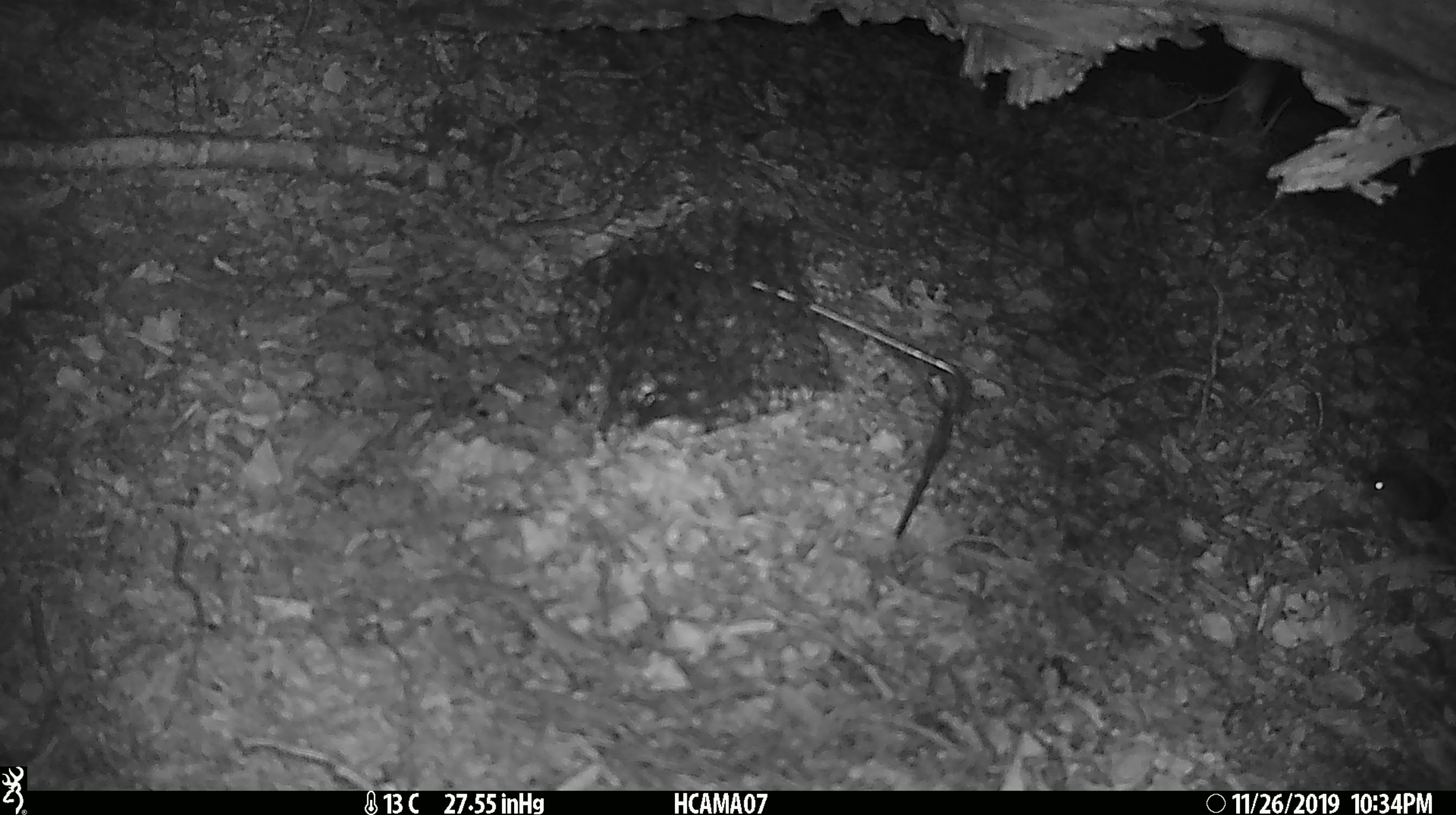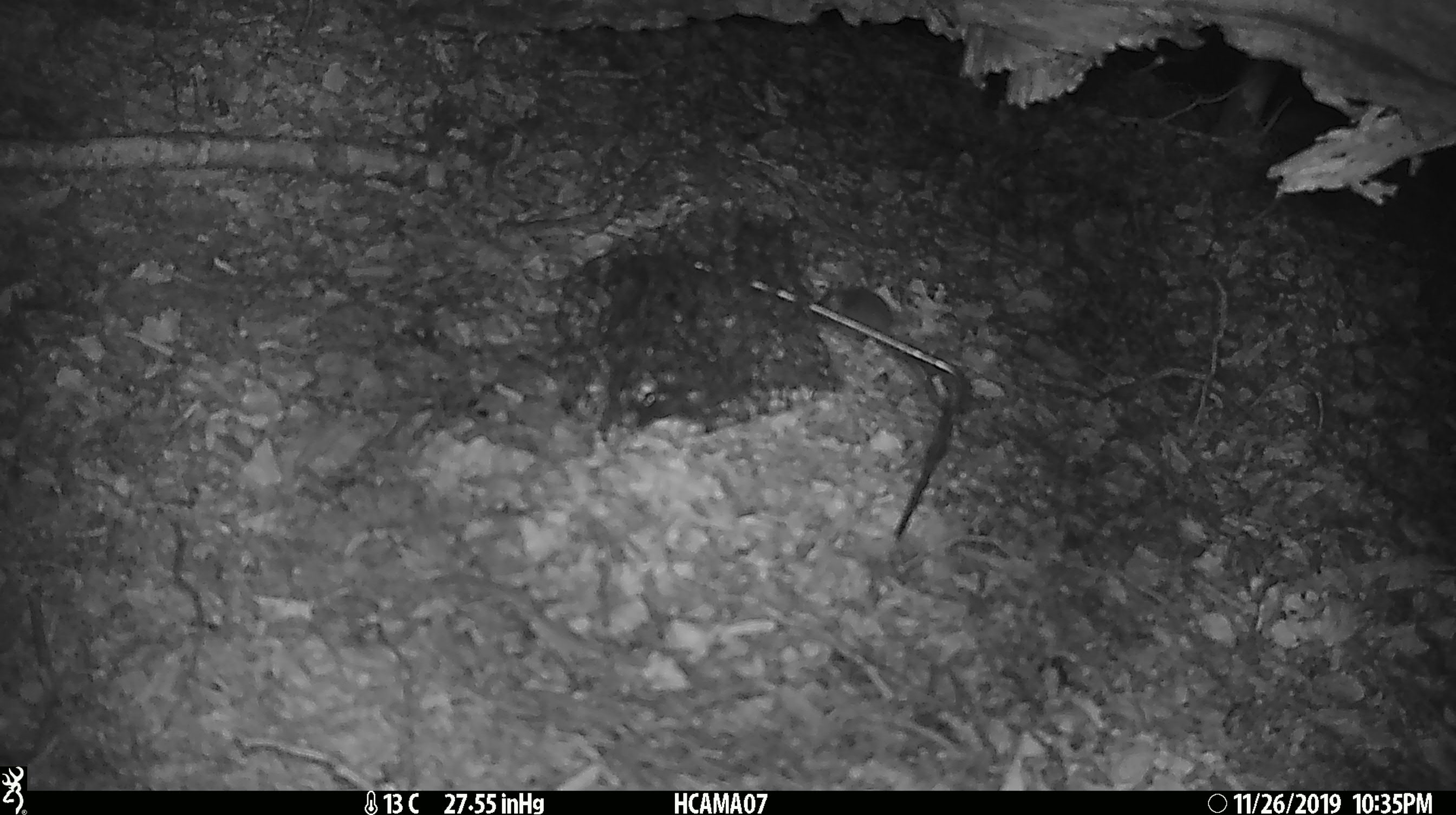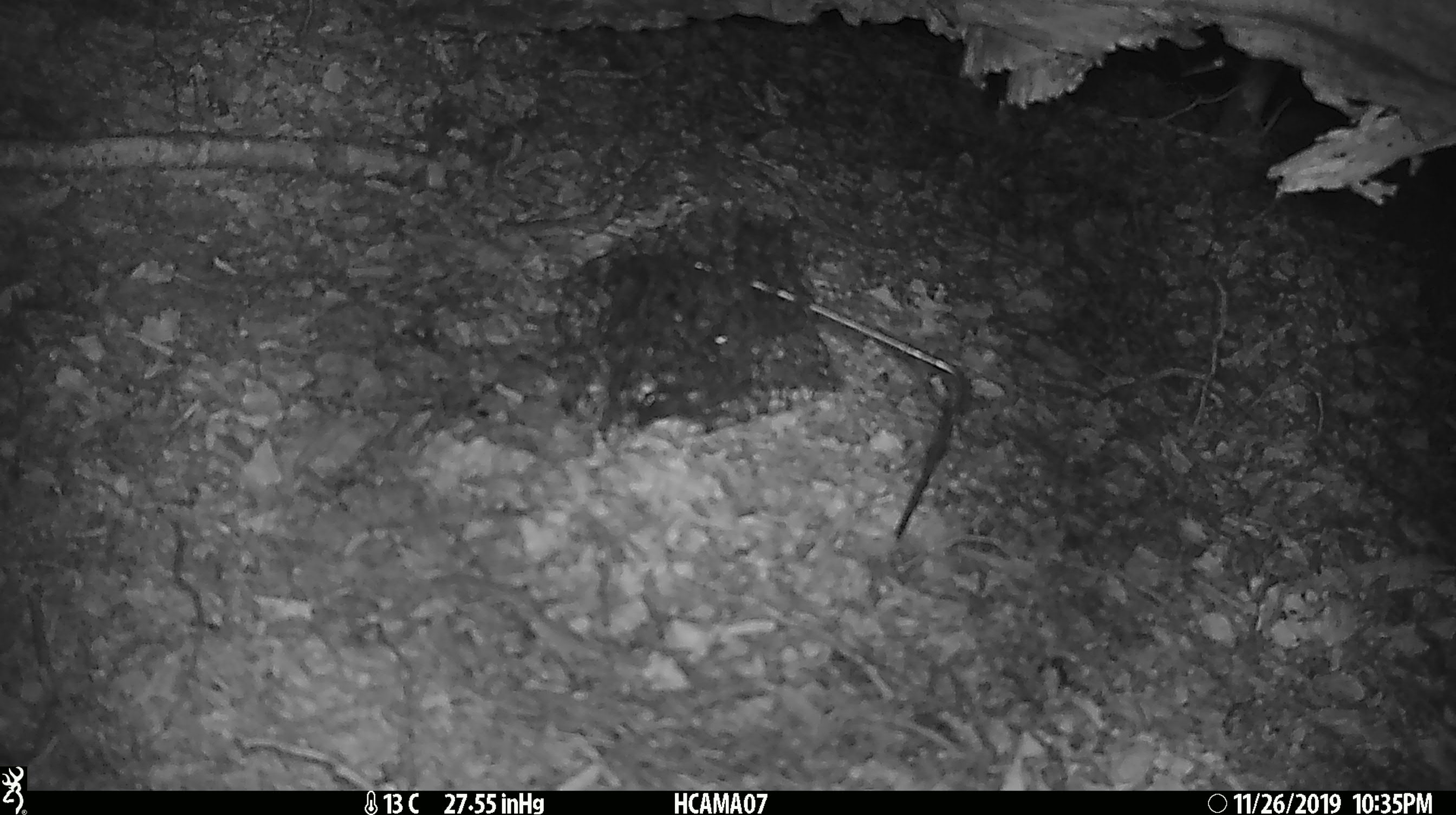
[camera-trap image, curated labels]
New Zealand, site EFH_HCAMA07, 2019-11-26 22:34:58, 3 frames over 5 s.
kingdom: Animalia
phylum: Chordata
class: Mammalia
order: Rodentia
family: Muridae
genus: Mus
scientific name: Mus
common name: mouse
Mouse (Mus).